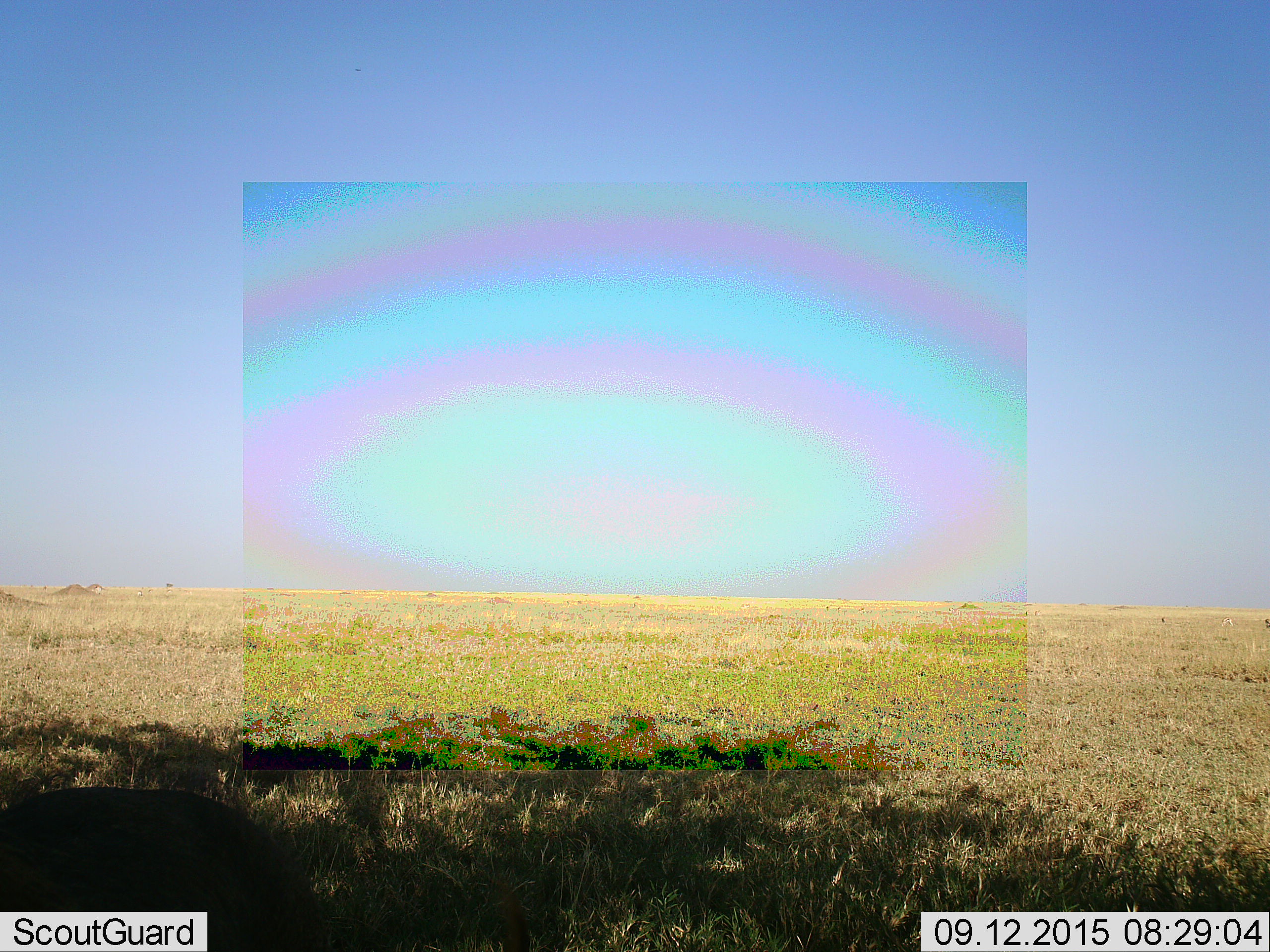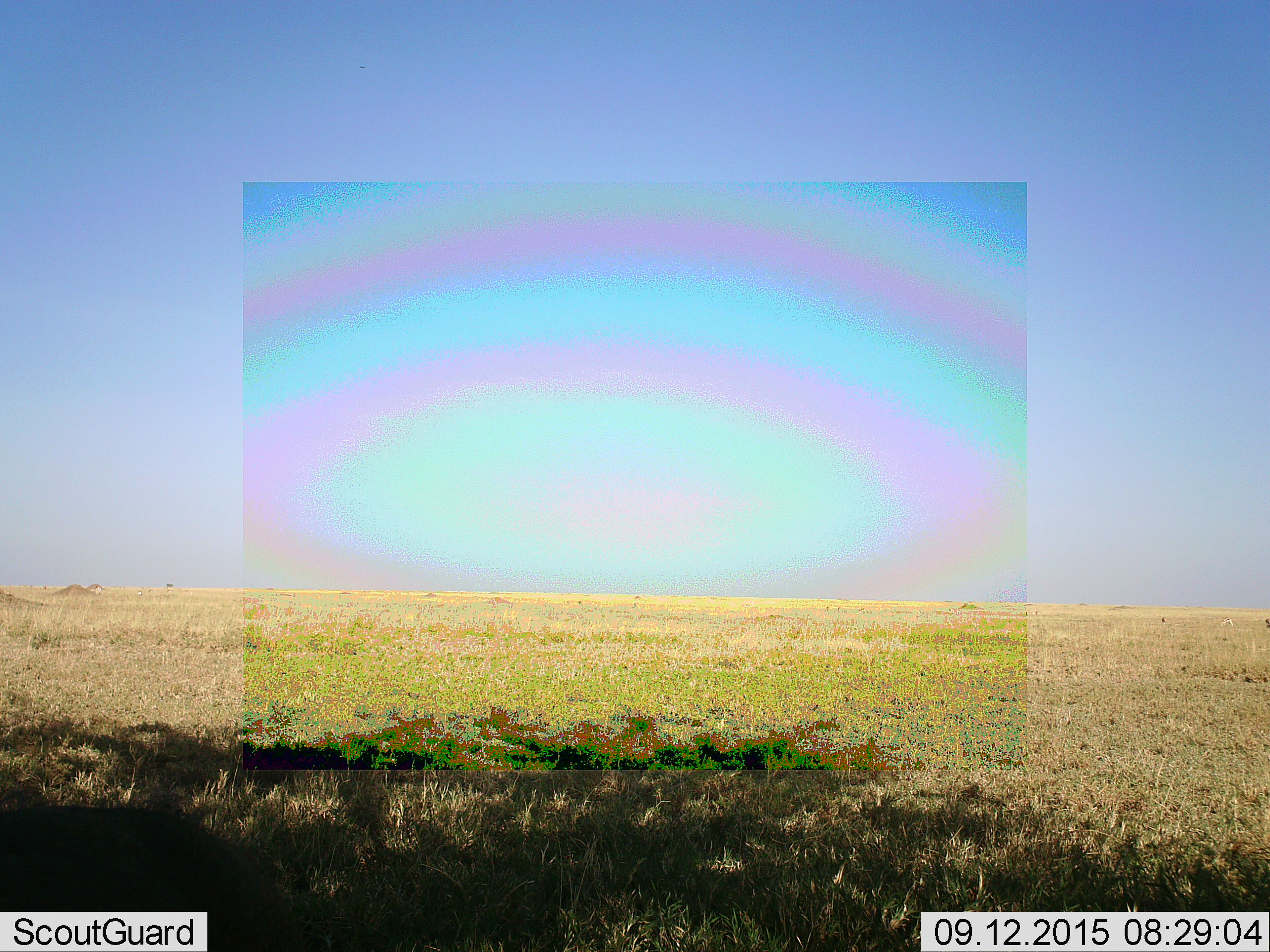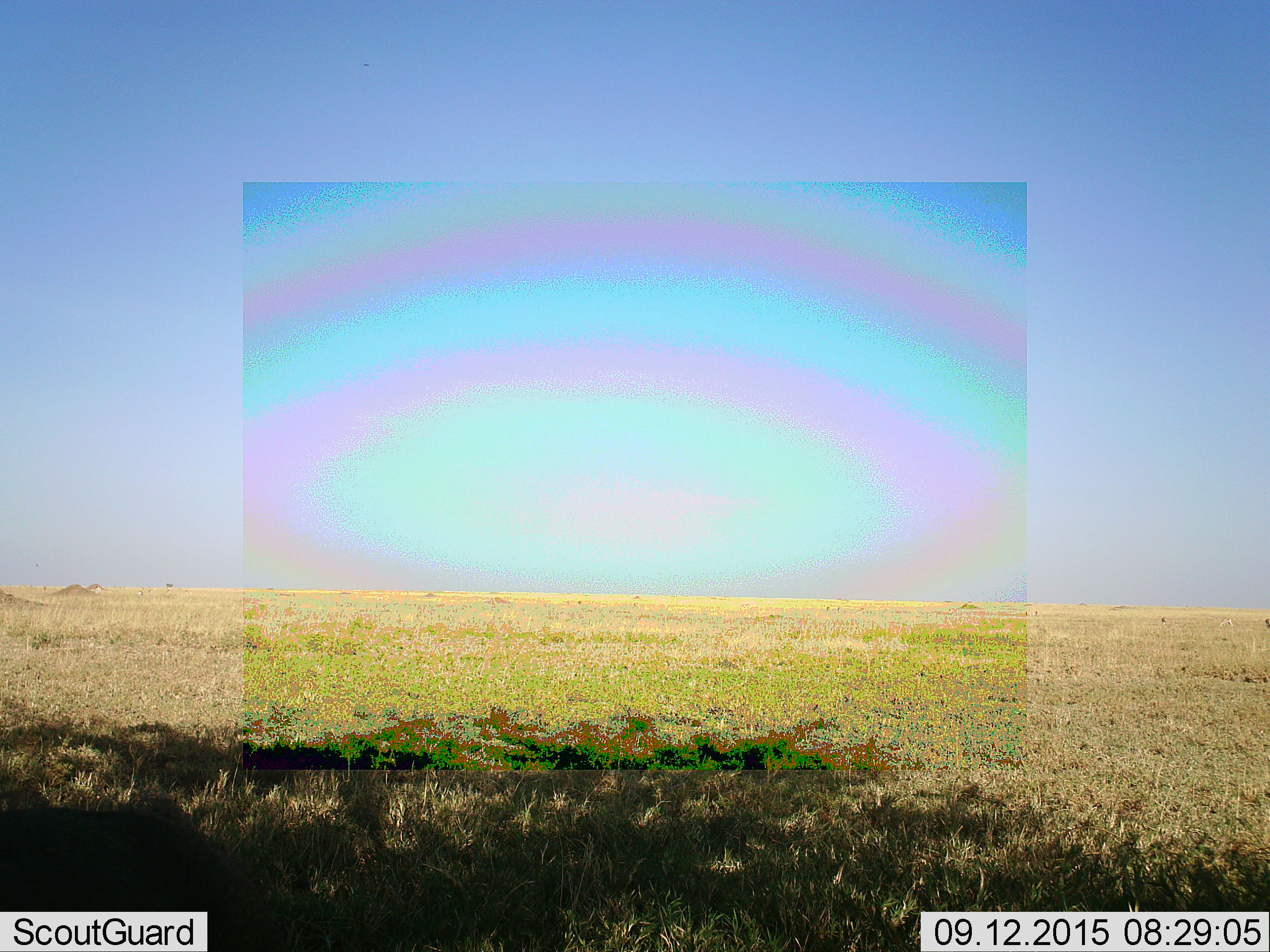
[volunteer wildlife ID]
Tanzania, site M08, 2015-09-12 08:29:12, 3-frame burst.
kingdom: Animalia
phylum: Chordata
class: Mammalia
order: Carnivora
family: Hyaenidae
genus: Crocuta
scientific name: Crocuta crocuta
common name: spotted hyena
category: hyenaspotted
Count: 1.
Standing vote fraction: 100%.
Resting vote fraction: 0%.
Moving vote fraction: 0%.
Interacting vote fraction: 0%.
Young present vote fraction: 0%.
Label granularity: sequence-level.